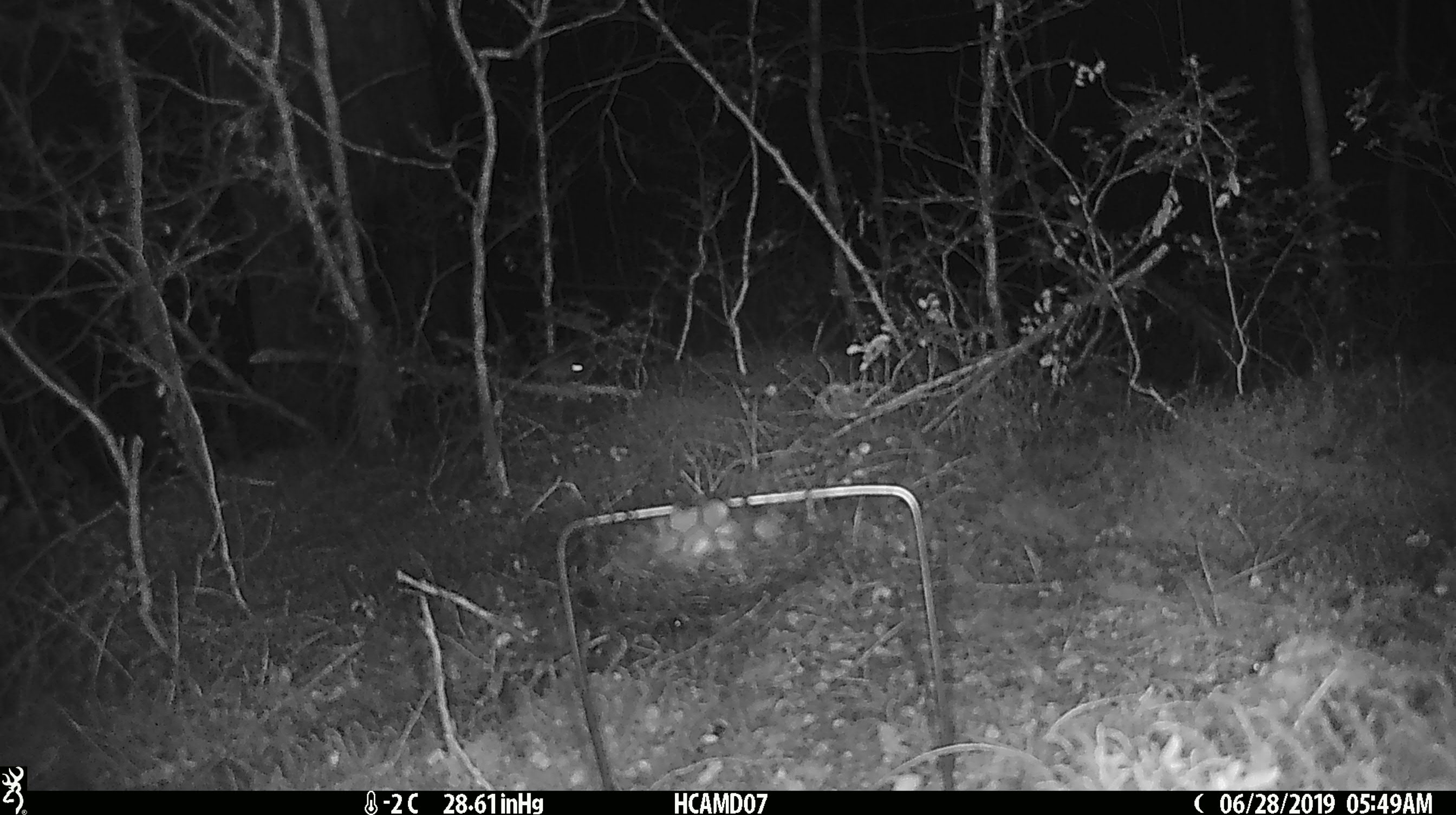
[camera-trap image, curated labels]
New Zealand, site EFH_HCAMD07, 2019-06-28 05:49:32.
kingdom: Animalia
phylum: Chordata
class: Mammalia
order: Rodentia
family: Muridae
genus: Mus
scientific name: Mus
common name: mouse